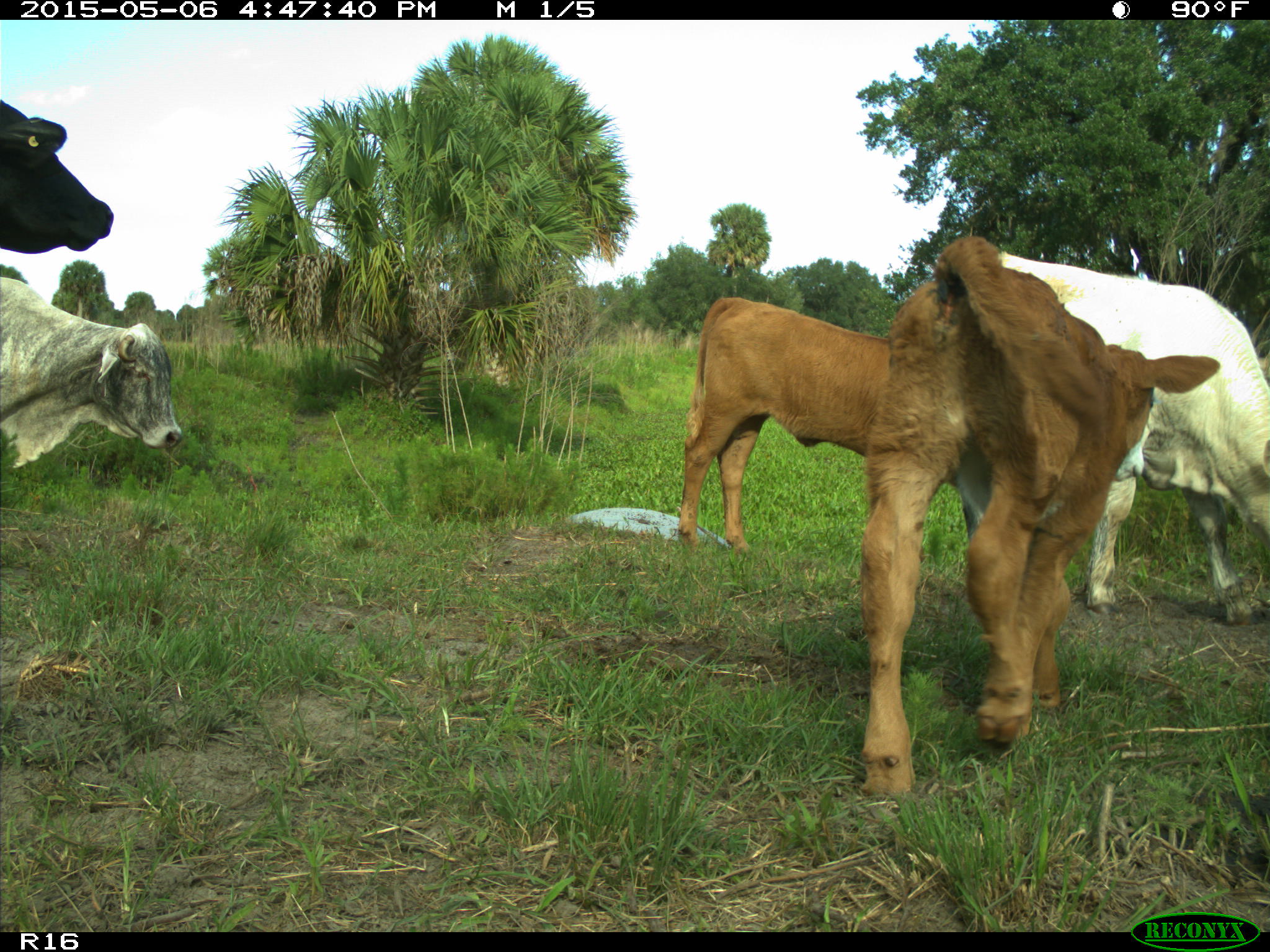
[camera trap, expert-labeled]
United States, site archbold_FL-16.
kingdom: Animalia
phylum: Chordata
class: Mammalia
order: Artiodactyla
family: Bovidae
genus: Bos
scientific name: Bos taurus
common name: domestic cow